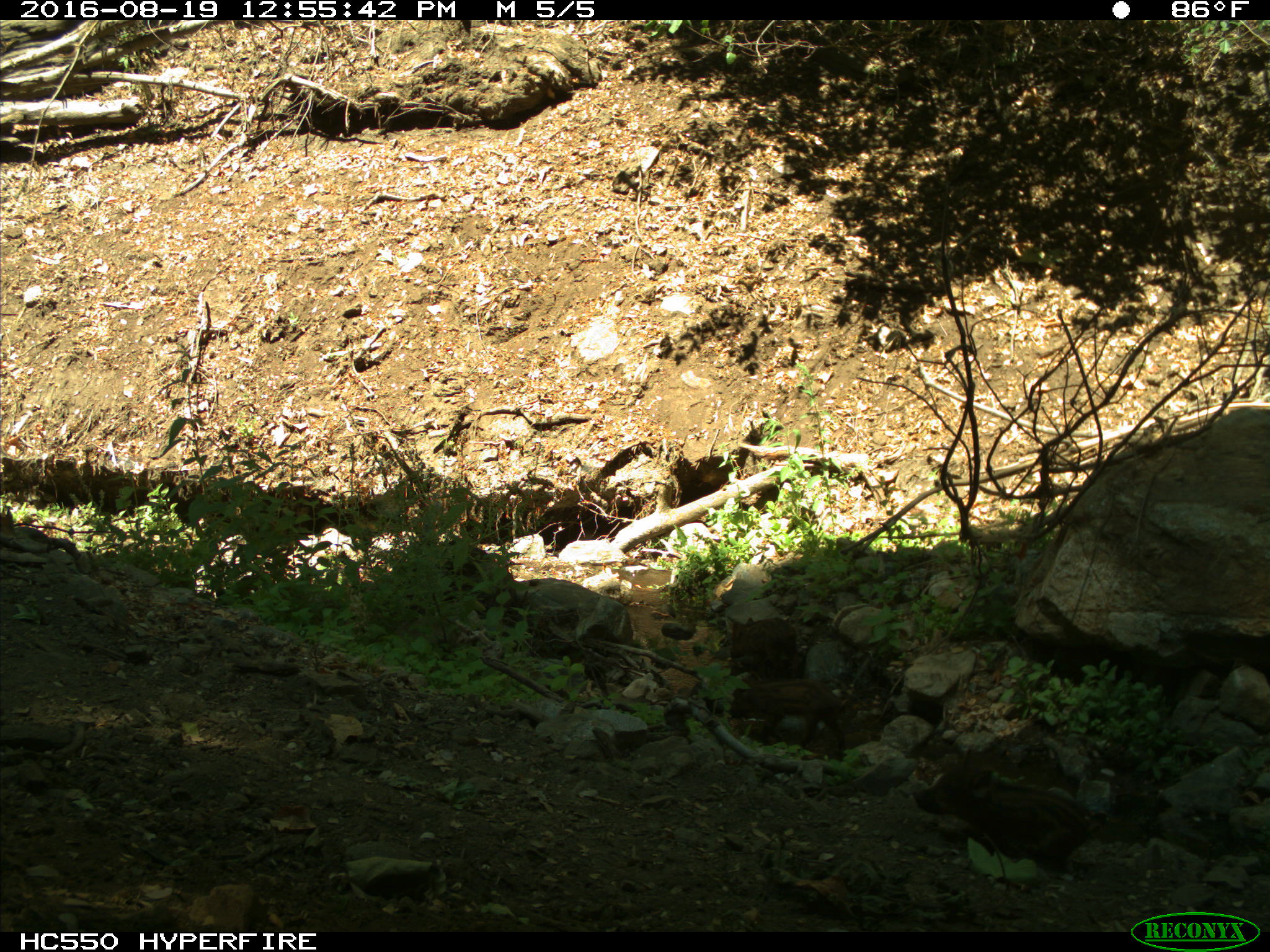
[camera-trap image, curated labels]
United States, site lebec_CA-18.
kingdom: Animalia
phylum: Chordata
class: Mammalia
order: Artiodactyla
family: Suidae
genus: Sus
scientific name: Sus scrofa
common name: wild boar